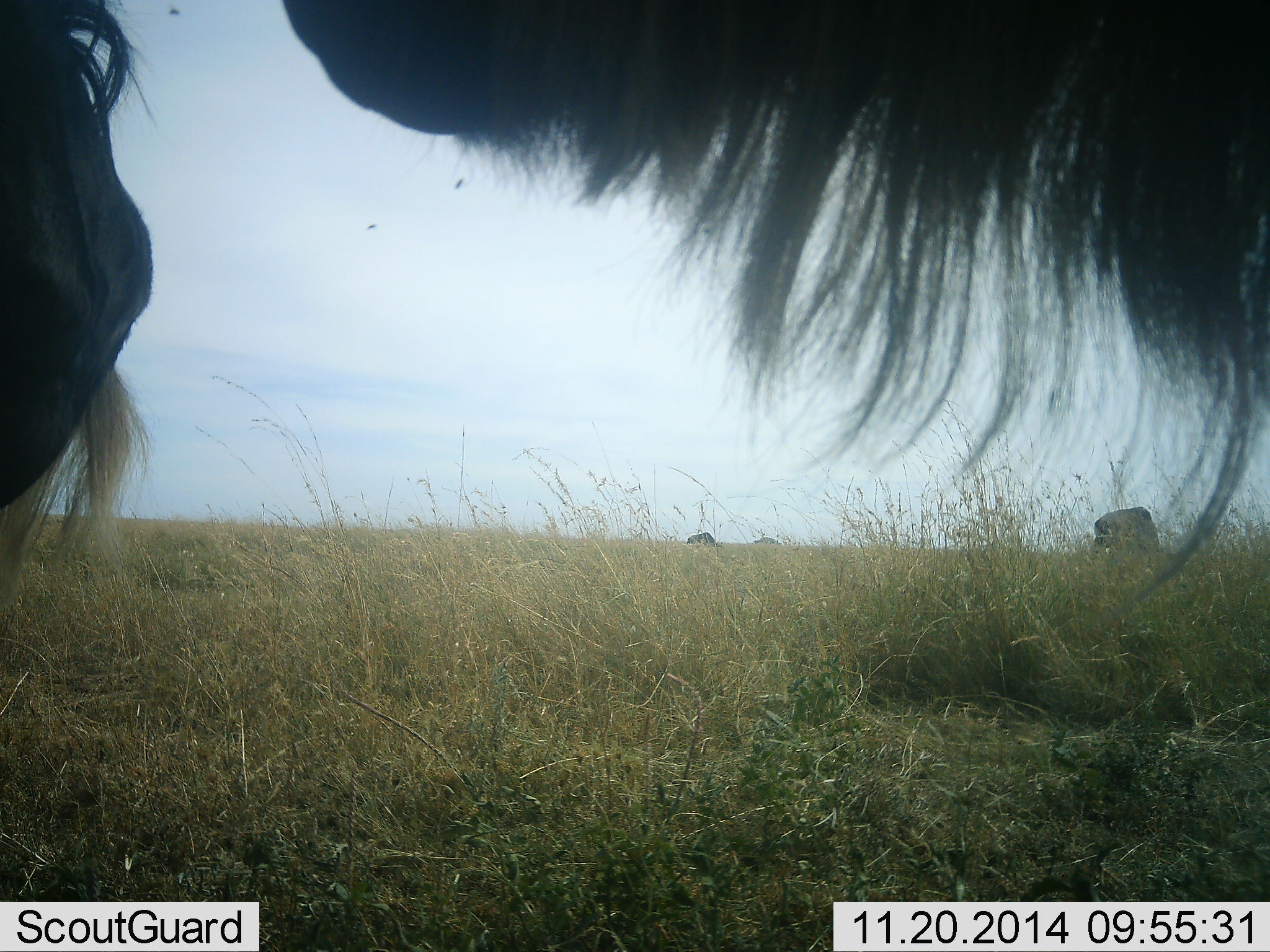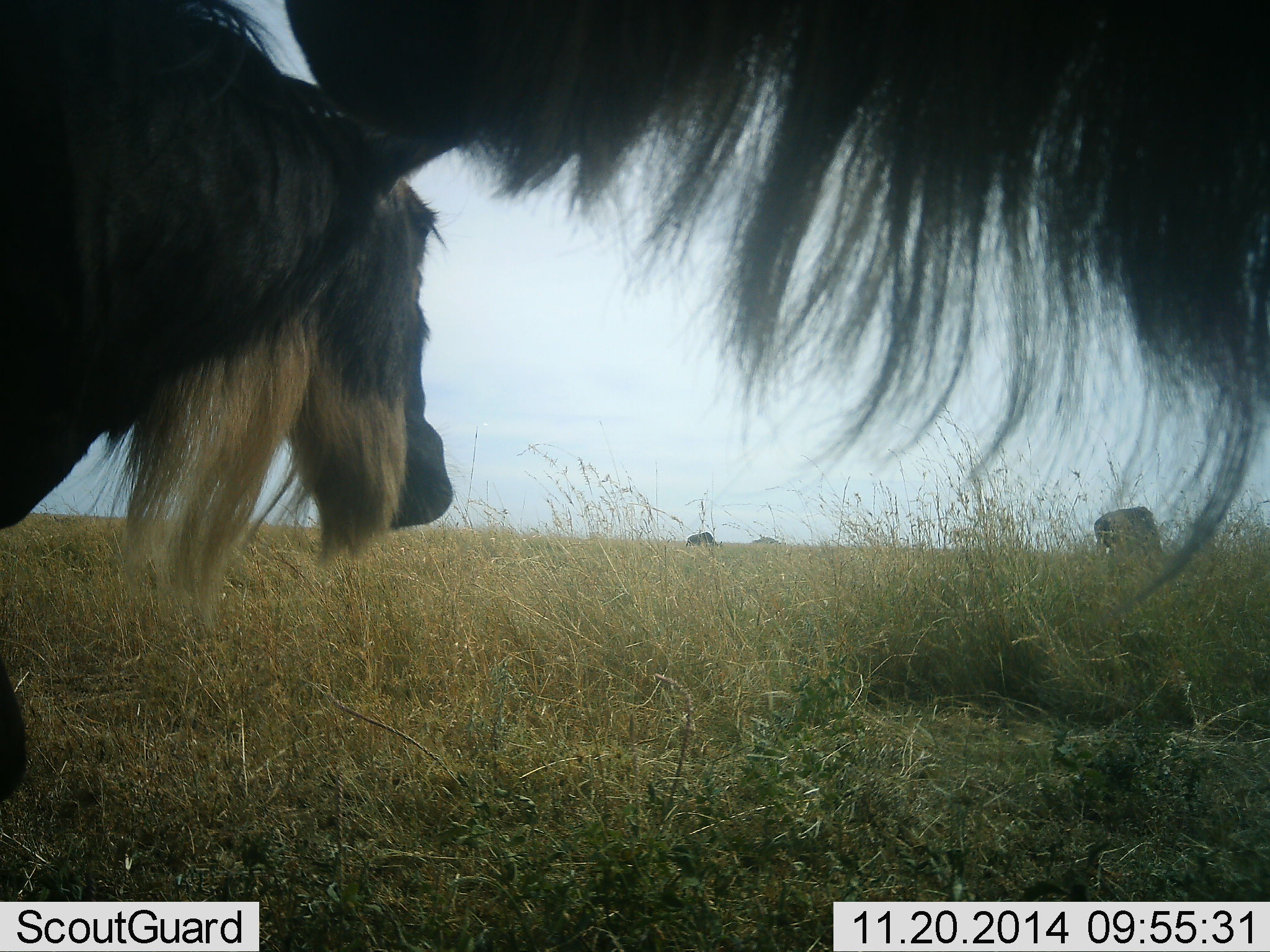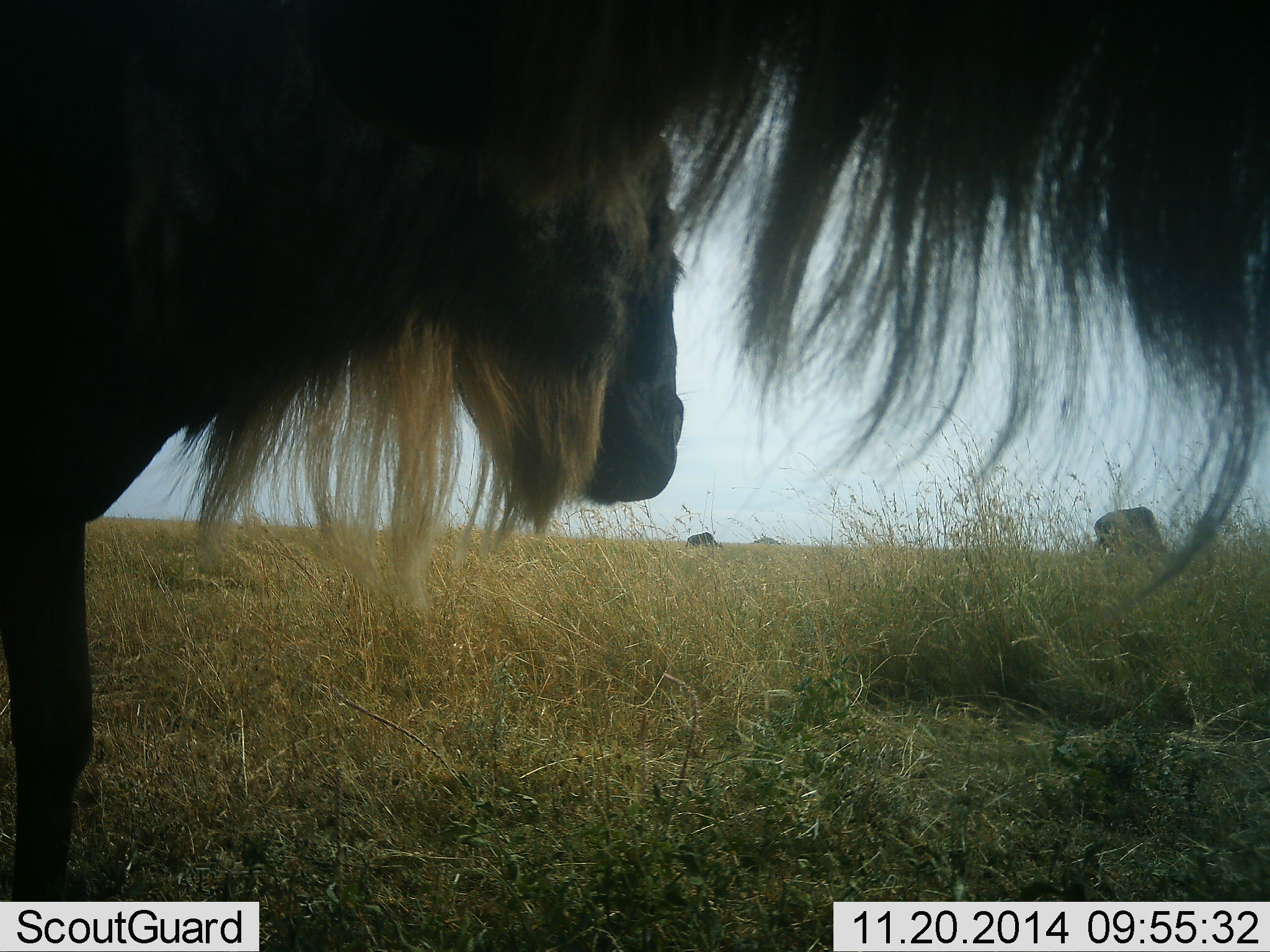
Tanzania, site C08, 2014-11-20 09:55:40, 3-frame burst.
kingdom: Animalia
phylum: Chordata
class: Mammalia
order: Artiodactyla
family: Bovidae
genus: Connochaetes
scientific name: Connochaetes taurinus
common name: blue wildebeest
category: wildebeest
Wildebeest (blue wildebeest) (Connochaetes taurinus), count 4. Behavior (volunteer vote fractions): standing 92%, resting 0%, moving 33%, interacting 17%. Young present (vote fraction): 0%. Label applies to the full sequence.